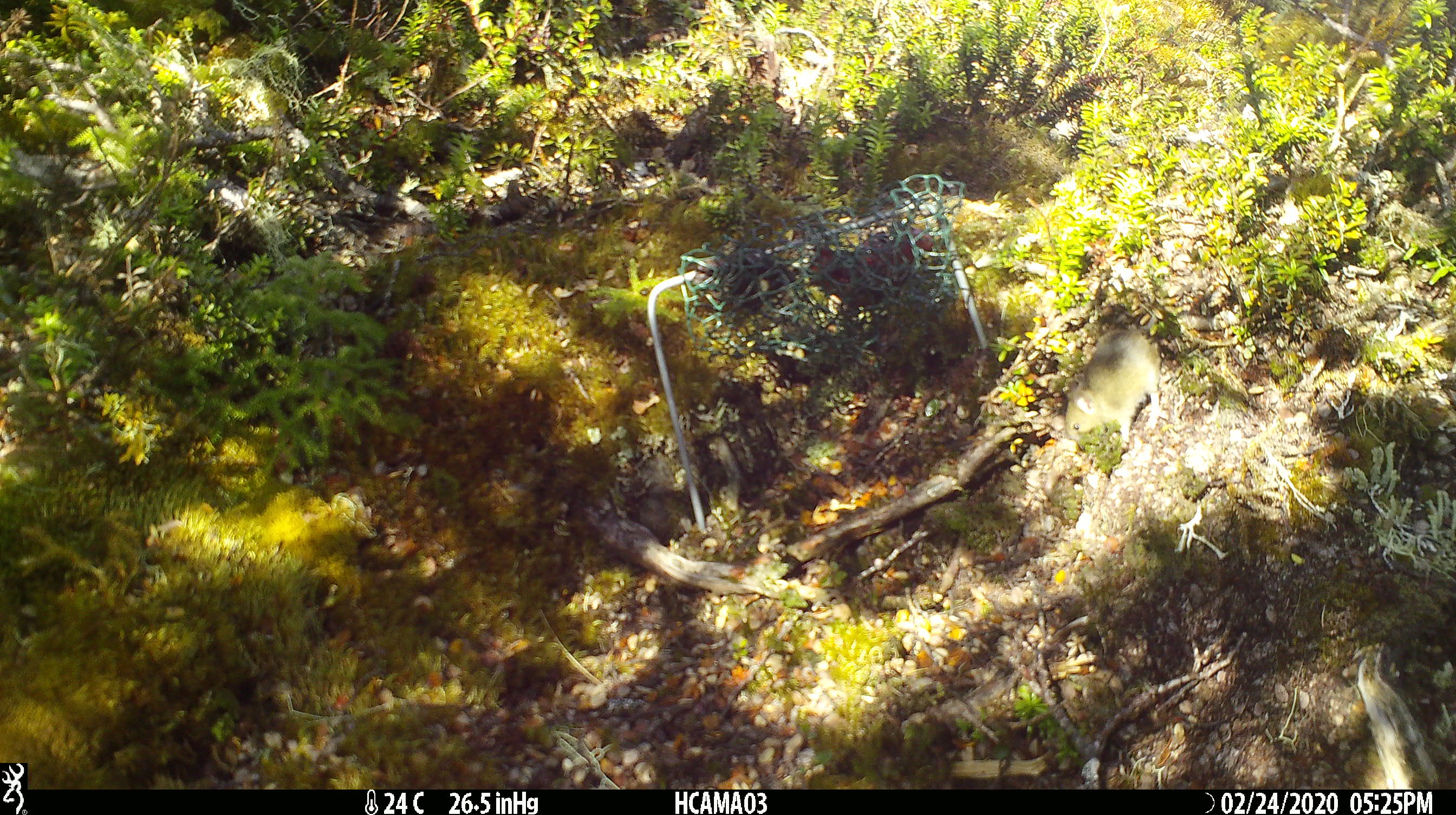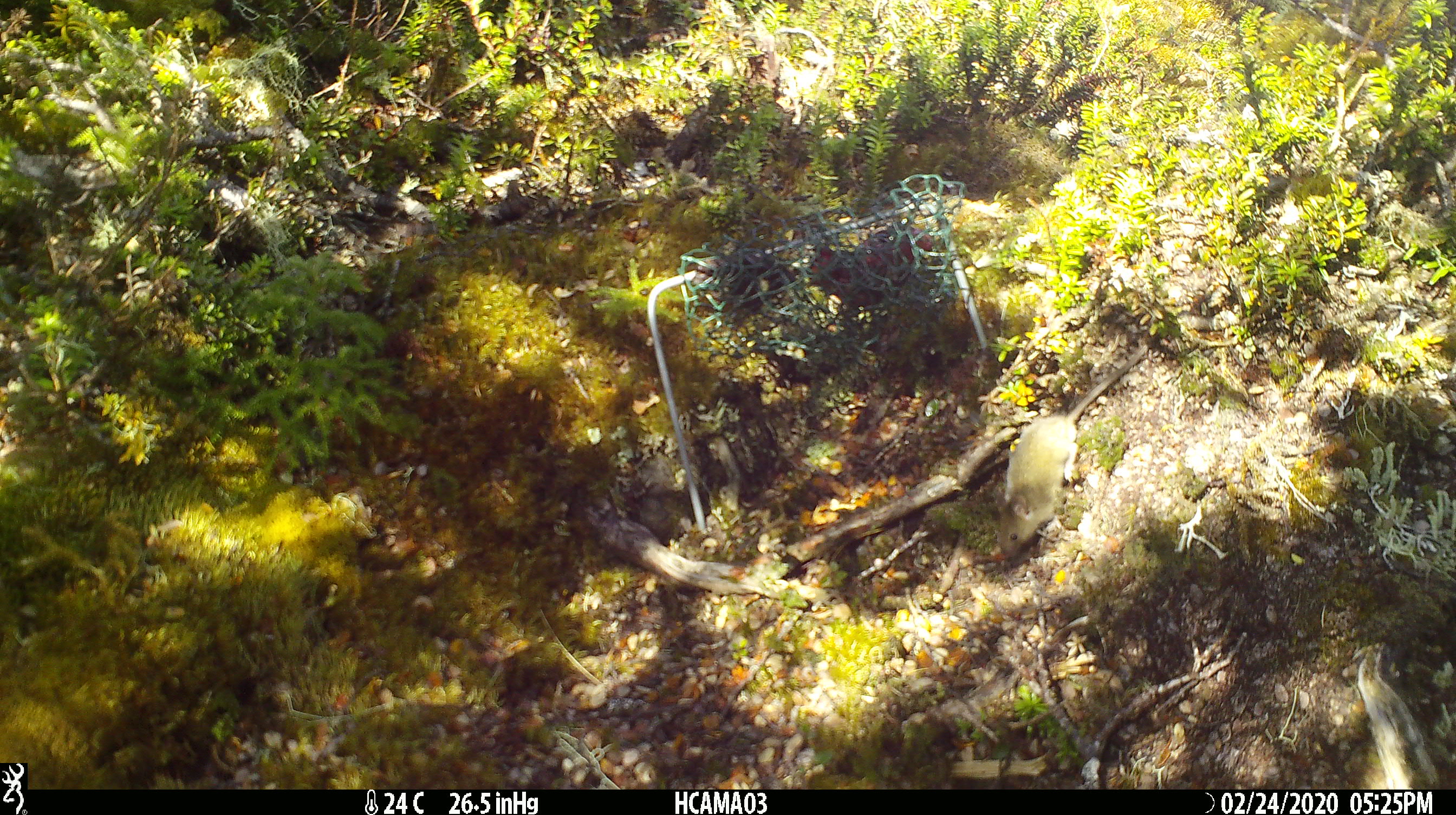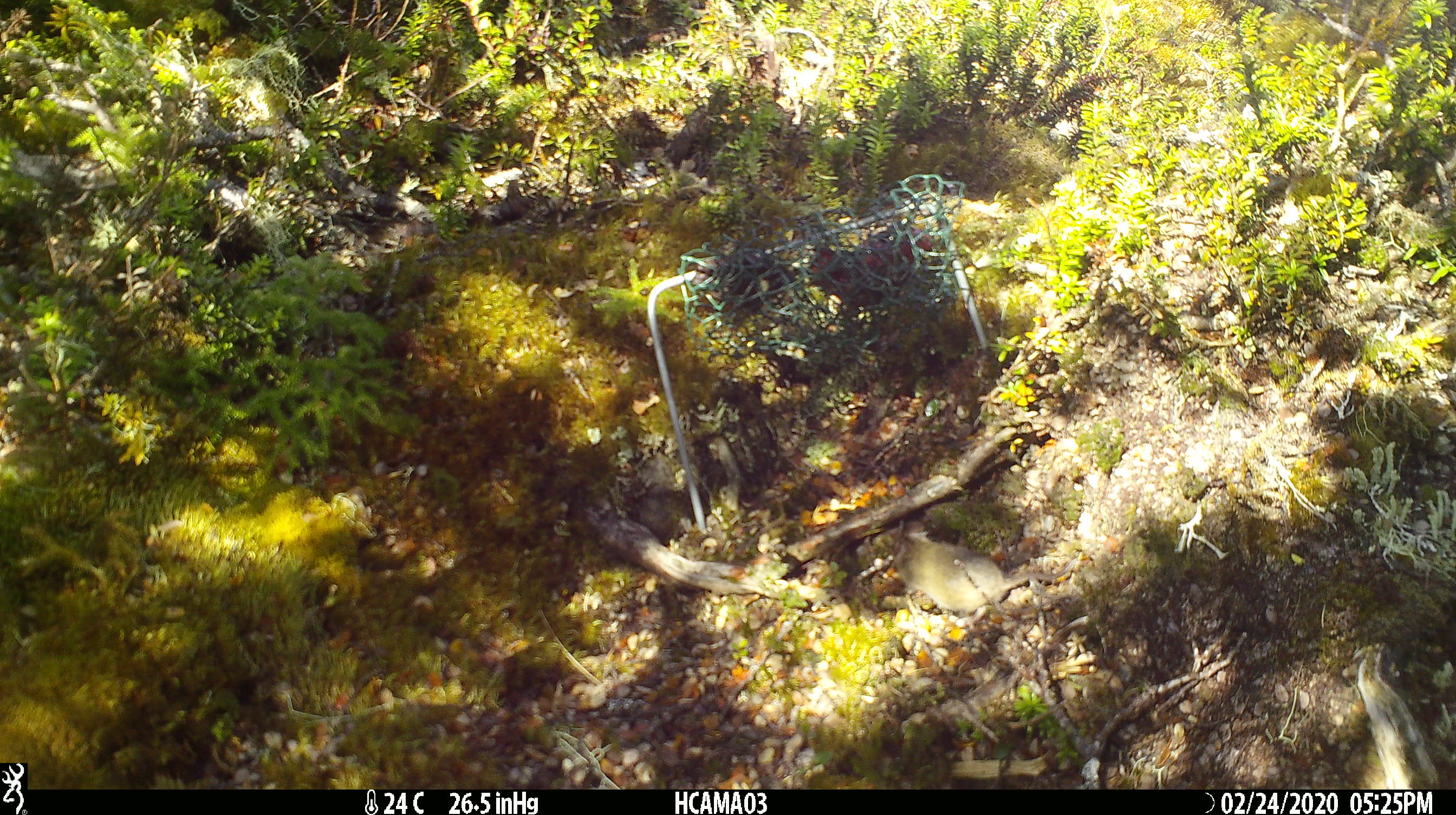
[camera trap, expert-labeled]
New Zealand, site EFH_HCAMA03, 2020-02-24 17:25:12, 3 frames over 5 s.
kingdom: Animalia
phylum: Chordata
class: Mammalia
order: Rodentia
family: Muridae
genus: Mus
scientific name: Mus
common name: mouse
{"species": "mouse (Mus)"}